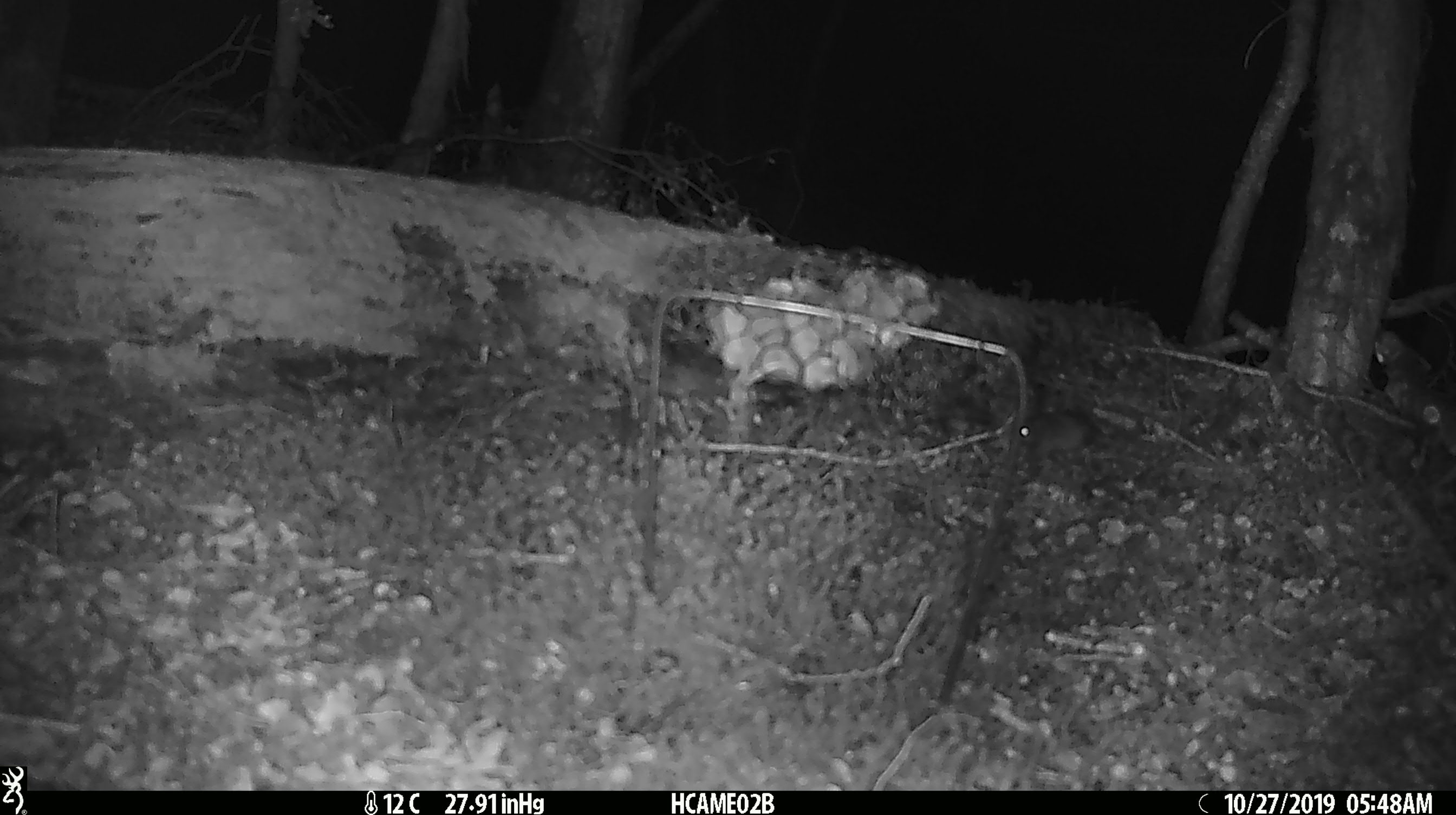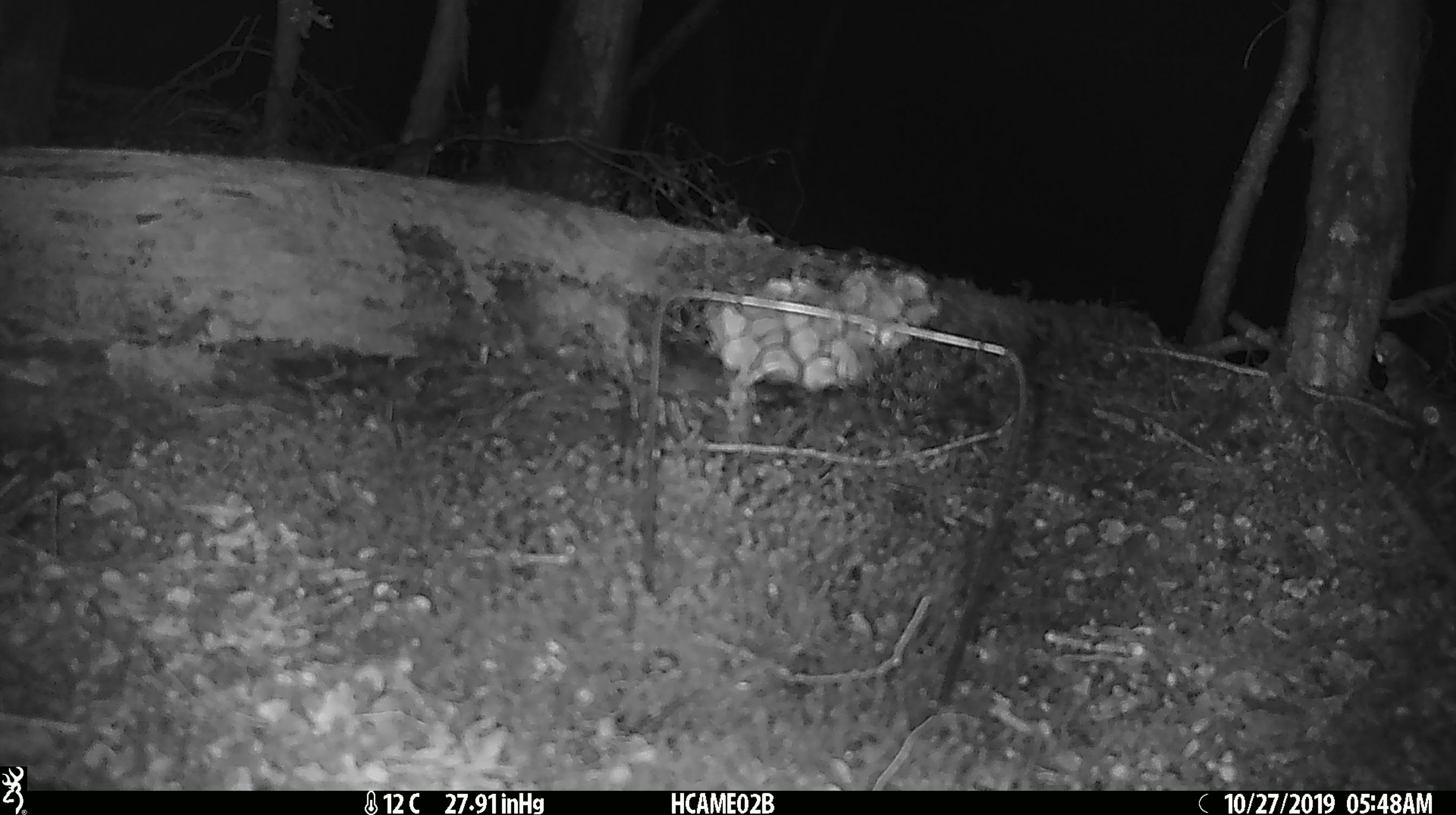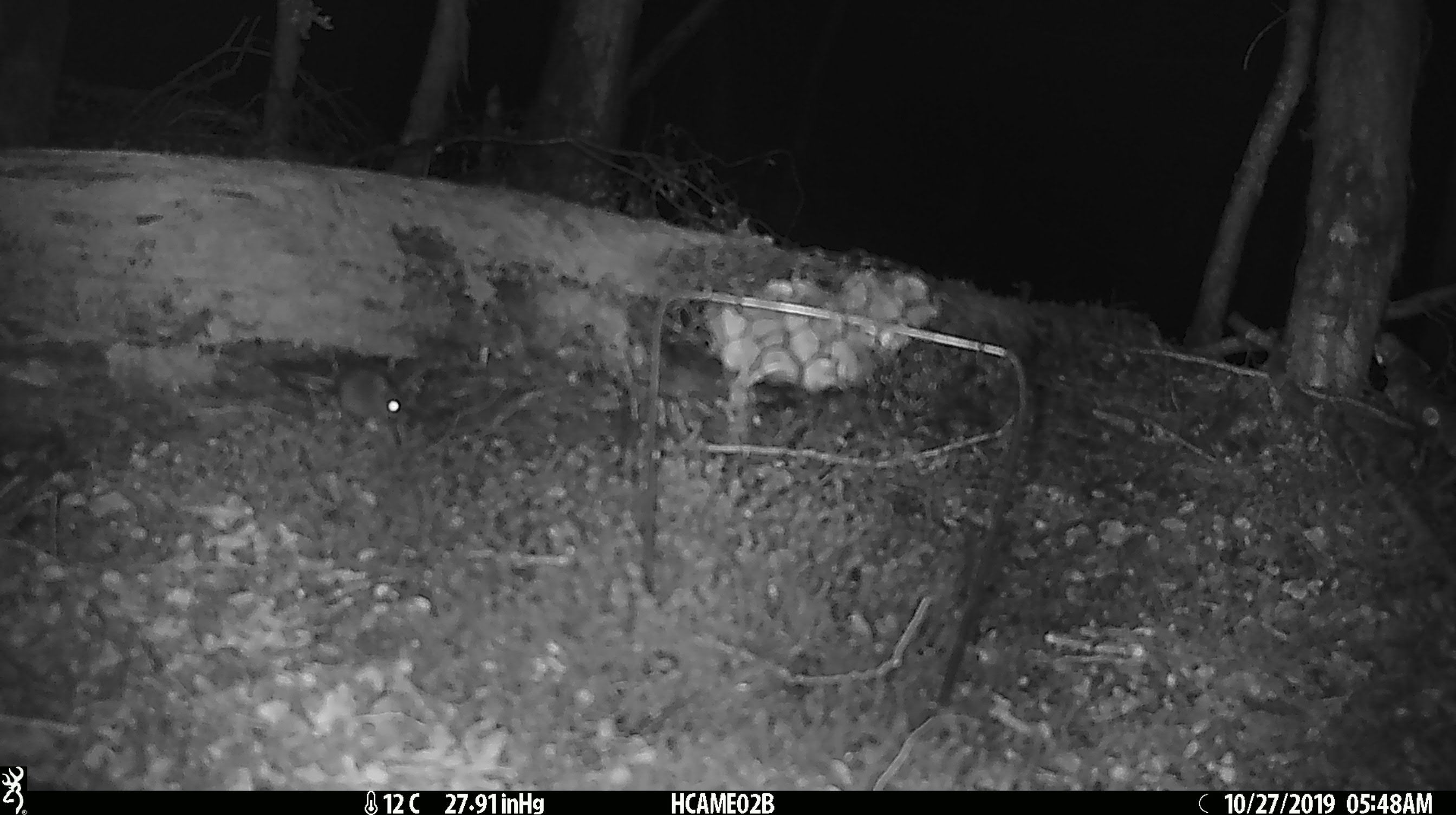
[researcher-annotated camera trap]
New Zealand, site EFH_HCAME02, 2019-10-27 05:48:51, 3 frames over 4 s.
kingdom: Animalia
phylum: Chordata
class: Mammalia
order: Rodentia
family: Muridae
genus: Mus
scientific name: Mus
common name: mouse